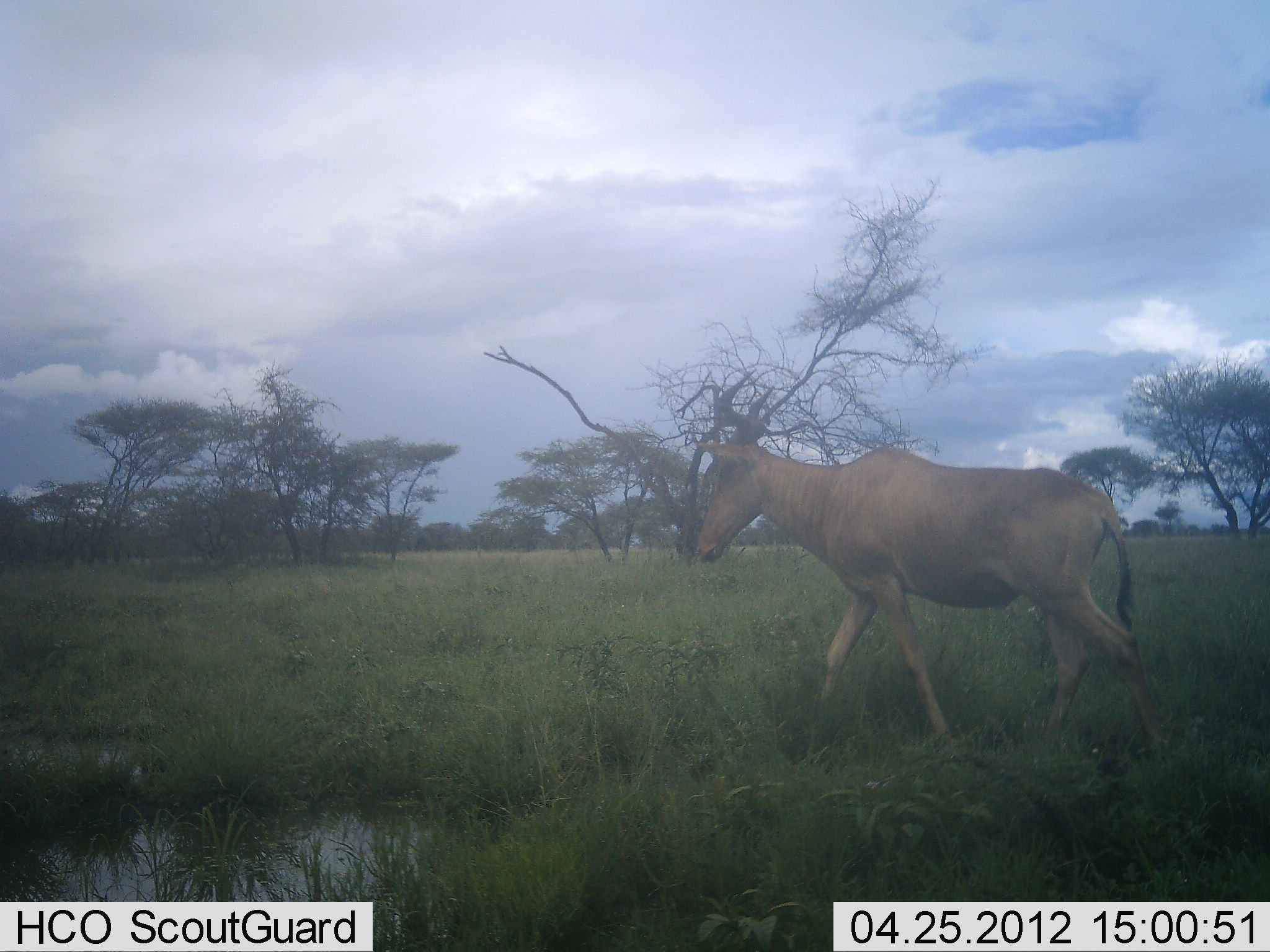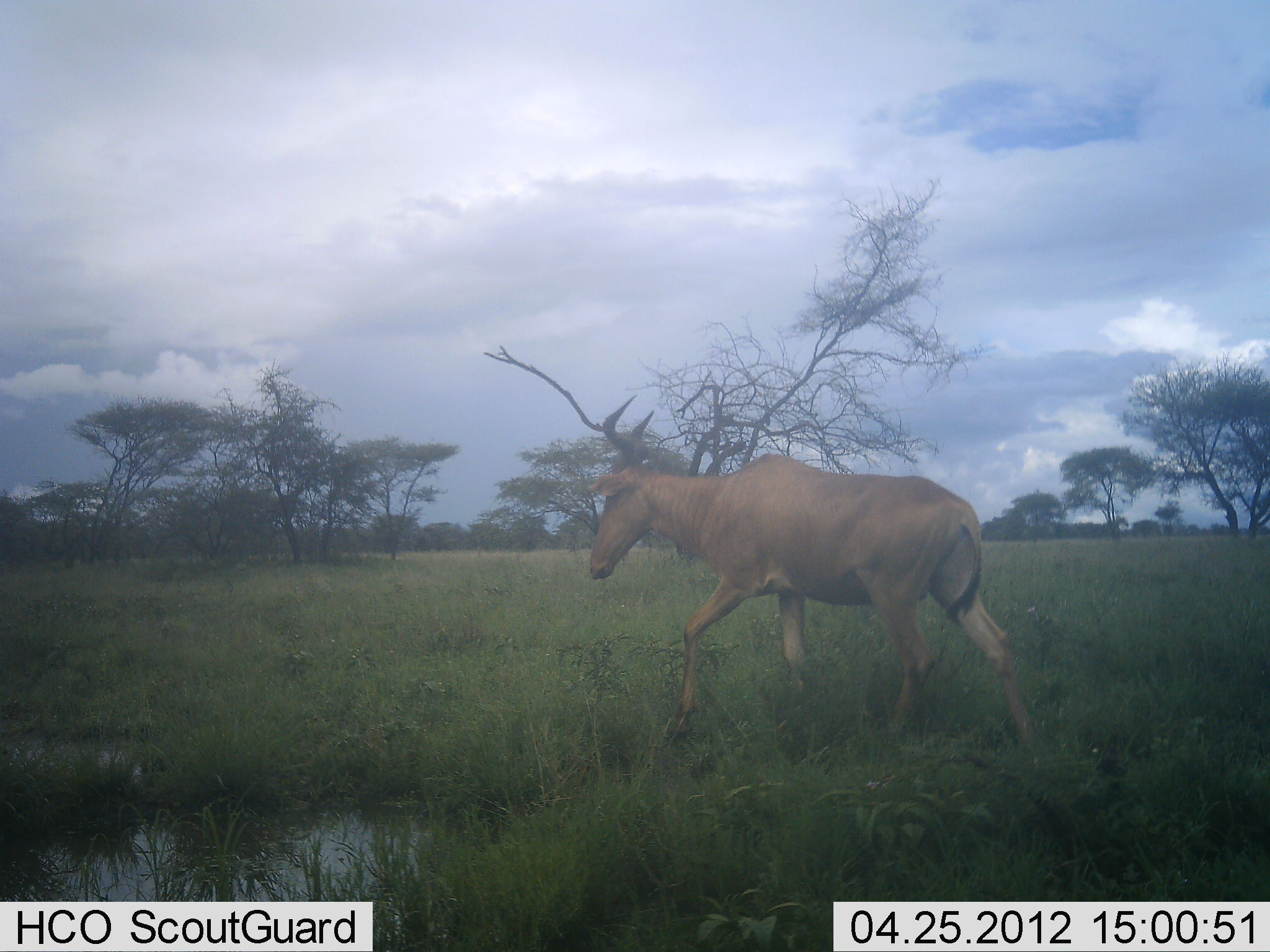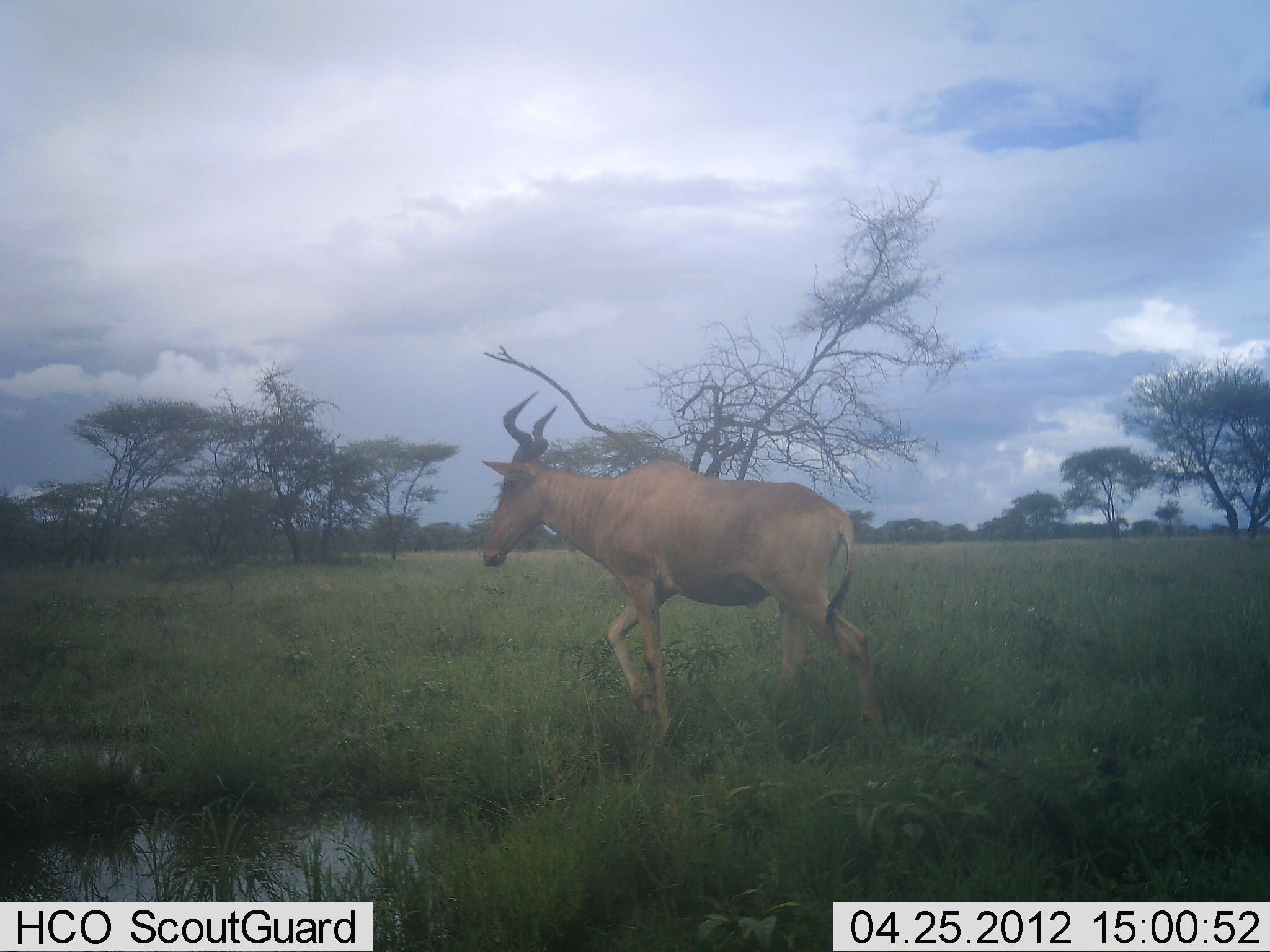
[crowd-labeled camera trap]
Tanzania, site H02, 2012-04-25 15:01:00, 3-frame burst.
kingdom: Animalia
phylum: Chordata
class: Mammalia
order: Artiodactyla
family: Bovidae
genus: Alcelaphus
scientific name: Alcelaphus buselaphus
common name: hartebeest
Hartebeest (Alcelaphus buselaphus), count 1. Behavior (volunteer vote fractions): standing 0%, resting 0%, moving 100%, interacting 0%. Young present (vote fraction): 0%. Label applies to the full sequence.